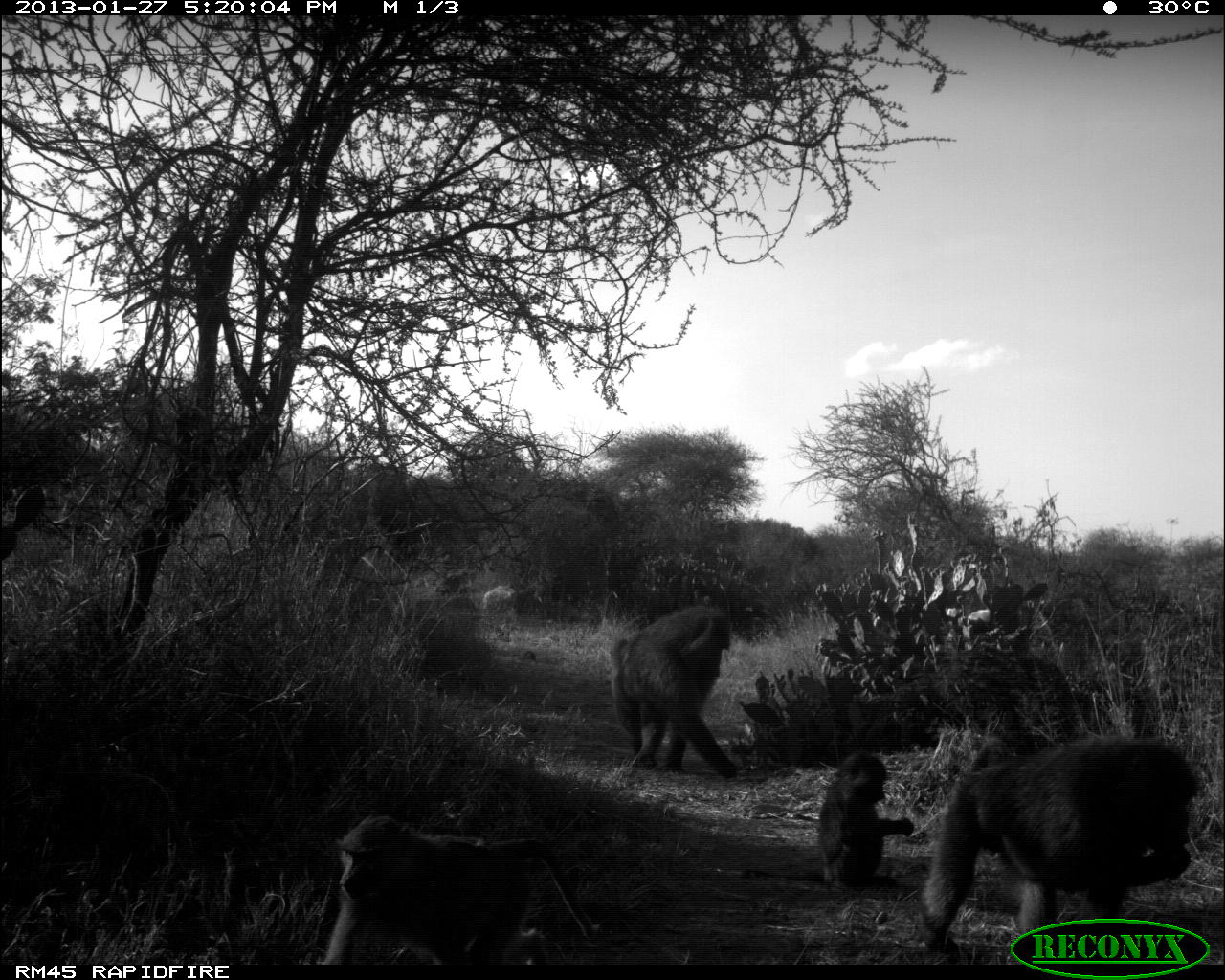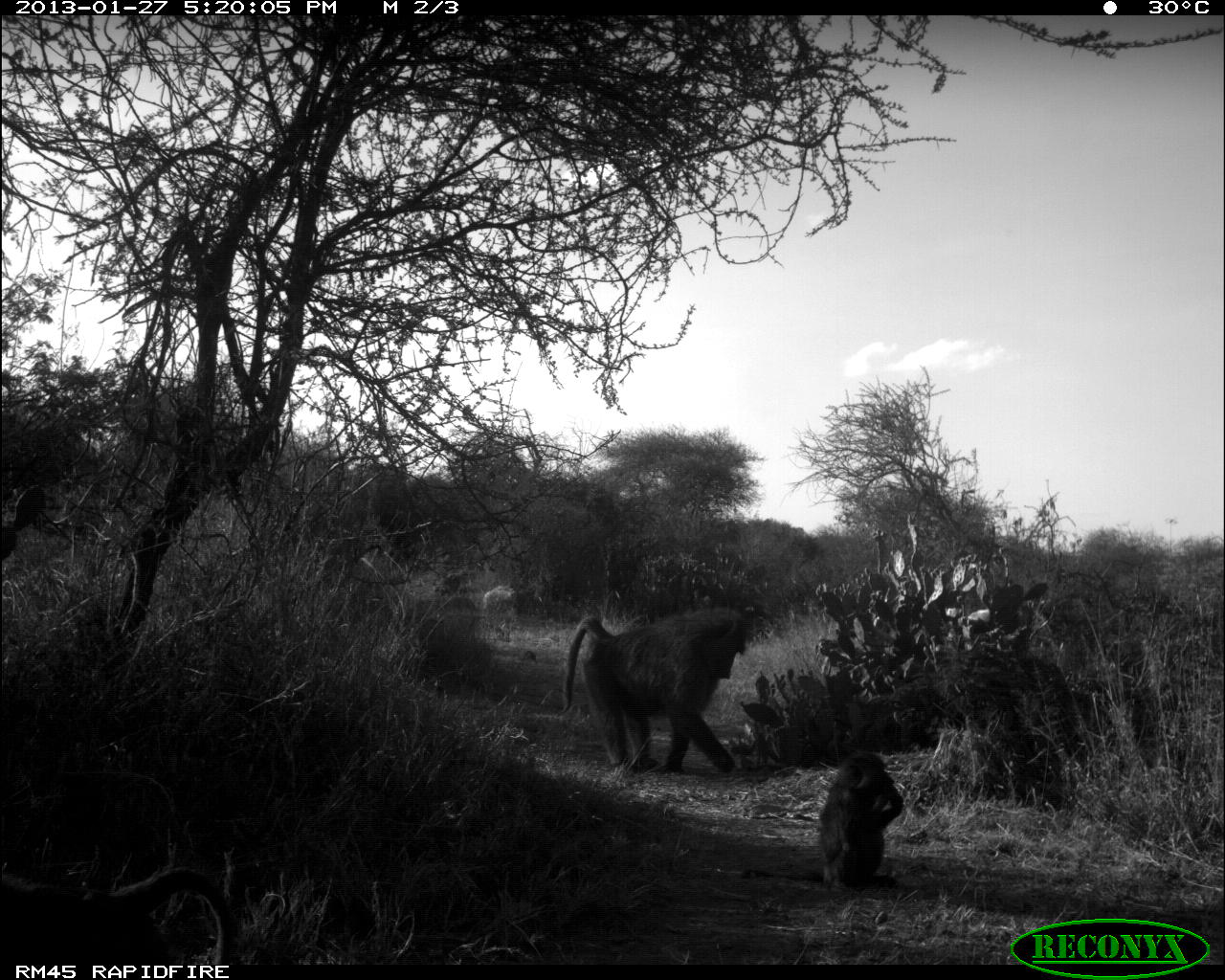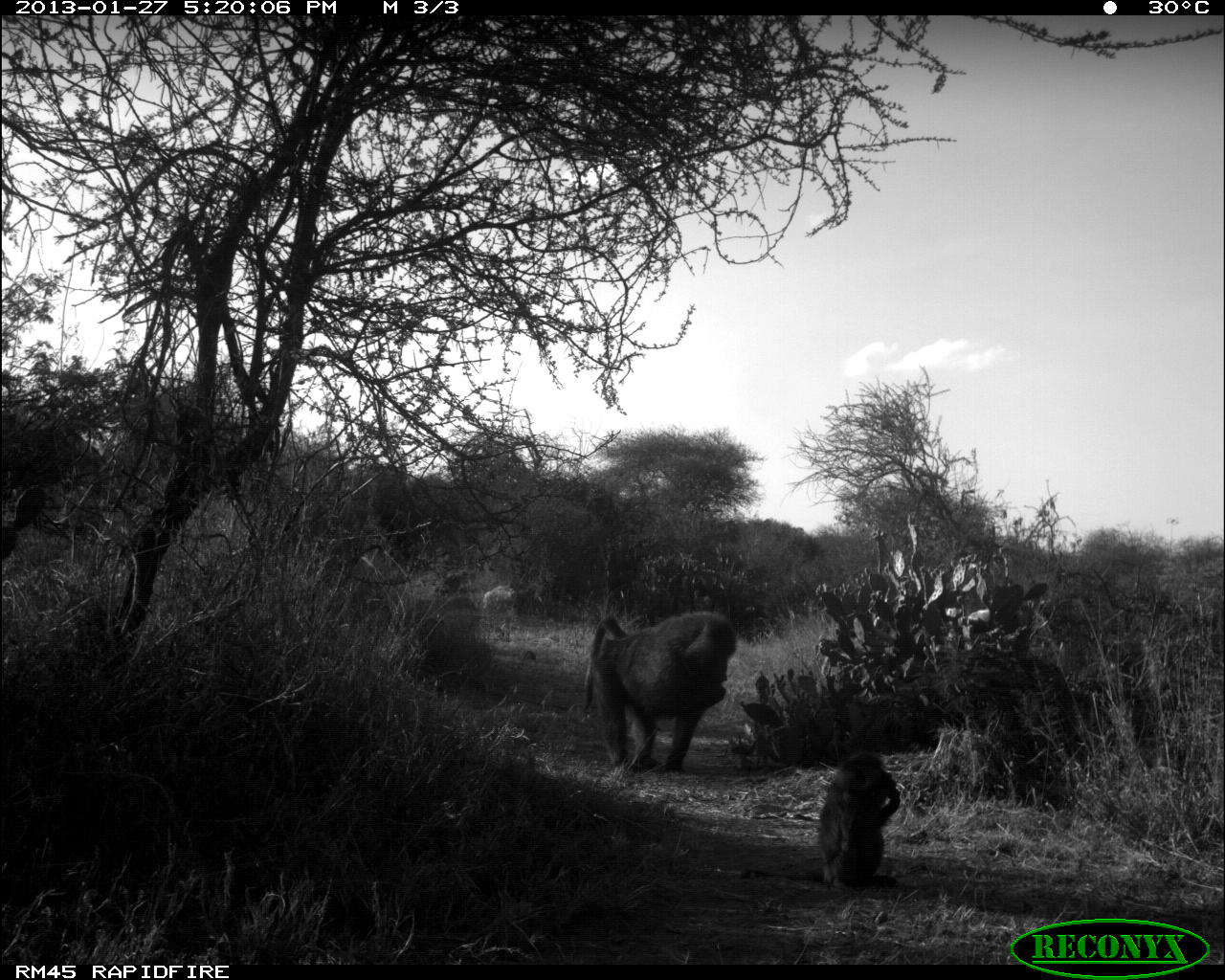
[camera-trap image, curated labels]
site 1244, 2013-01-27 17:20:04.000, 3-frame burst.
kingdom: Animalia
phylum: Chordata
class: Mammalia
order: Primates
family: Cercopithecidae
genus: Papio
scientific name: Papio anubis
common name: olive baboon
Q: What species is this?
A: Papio anubis (olive baboon).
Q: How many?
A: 4.